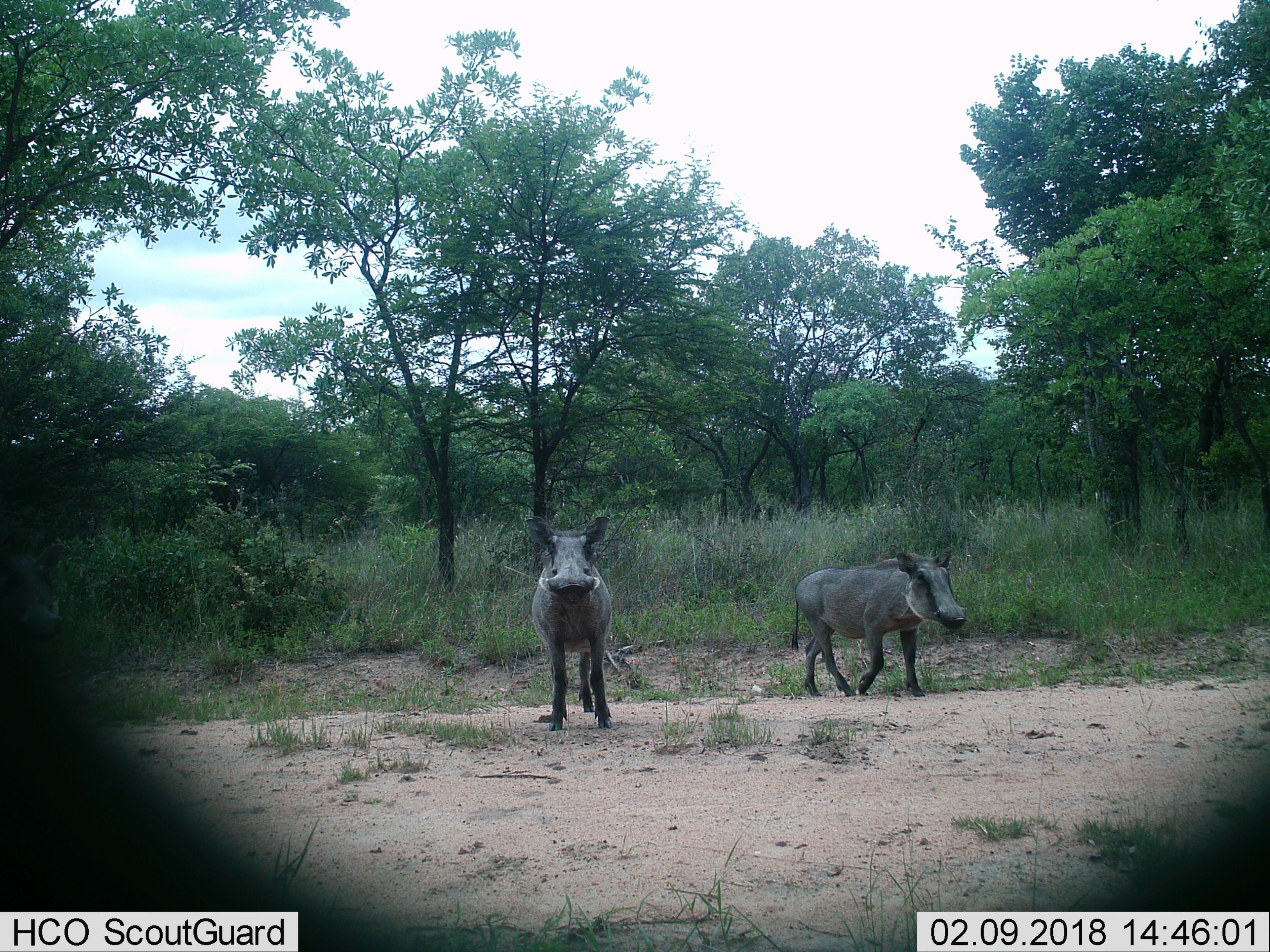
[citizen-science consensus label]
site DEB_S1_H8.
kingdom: Animalia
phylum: Chordata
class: Mammalia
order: Artiodactyla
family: Suidae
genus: Phacochoerus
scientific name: Phacochoerus africanus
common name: warthog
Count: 2.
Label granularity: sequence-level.